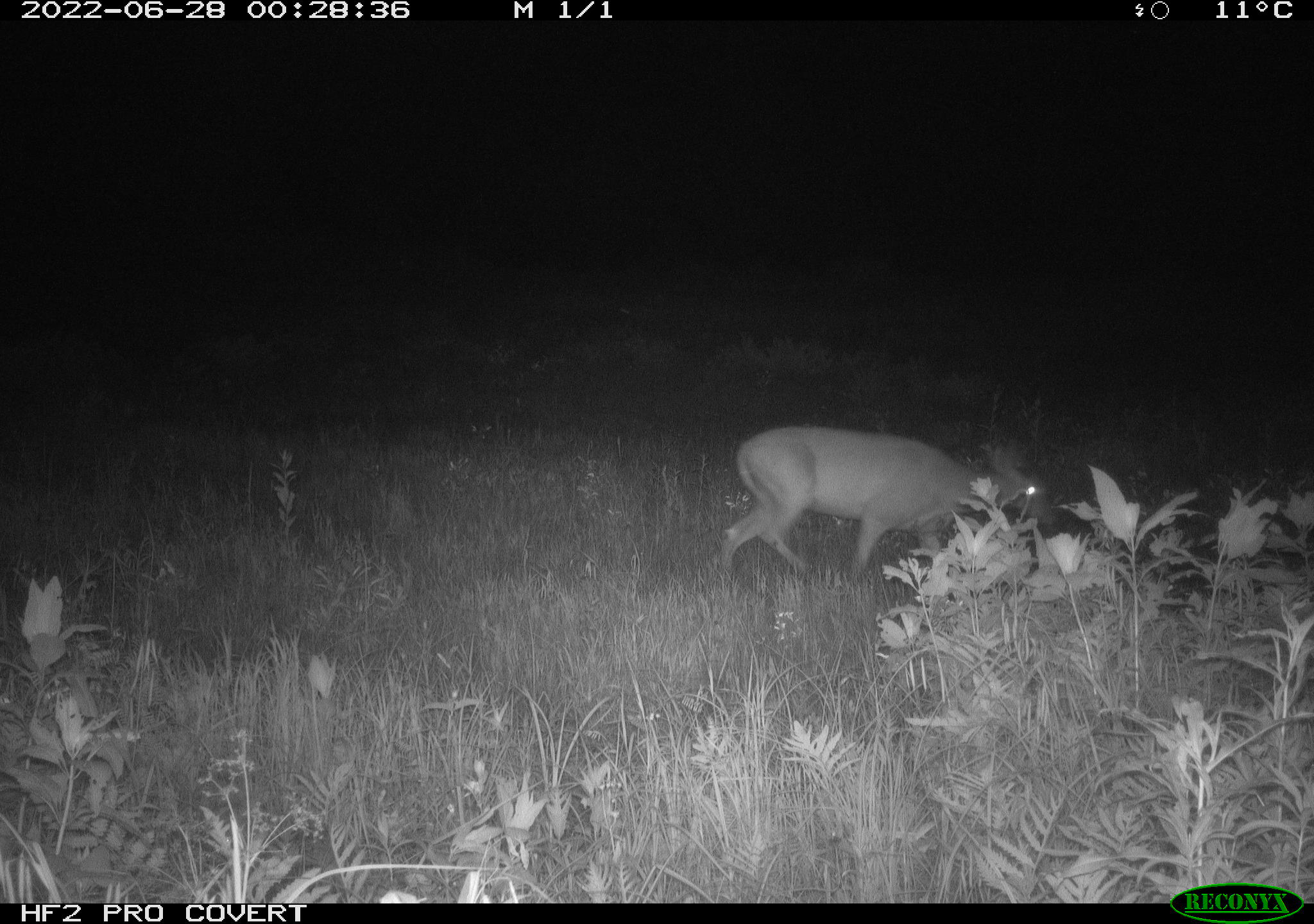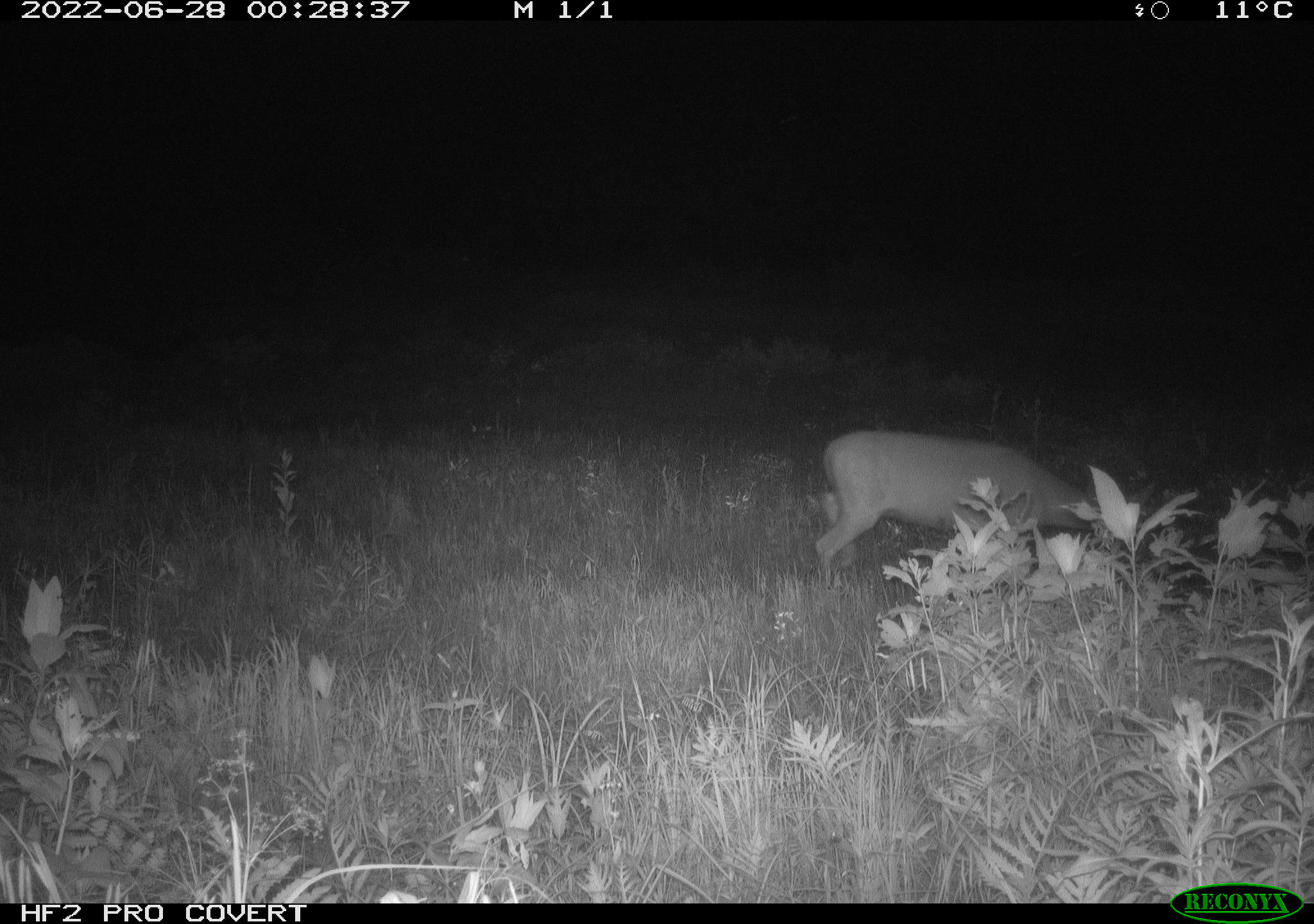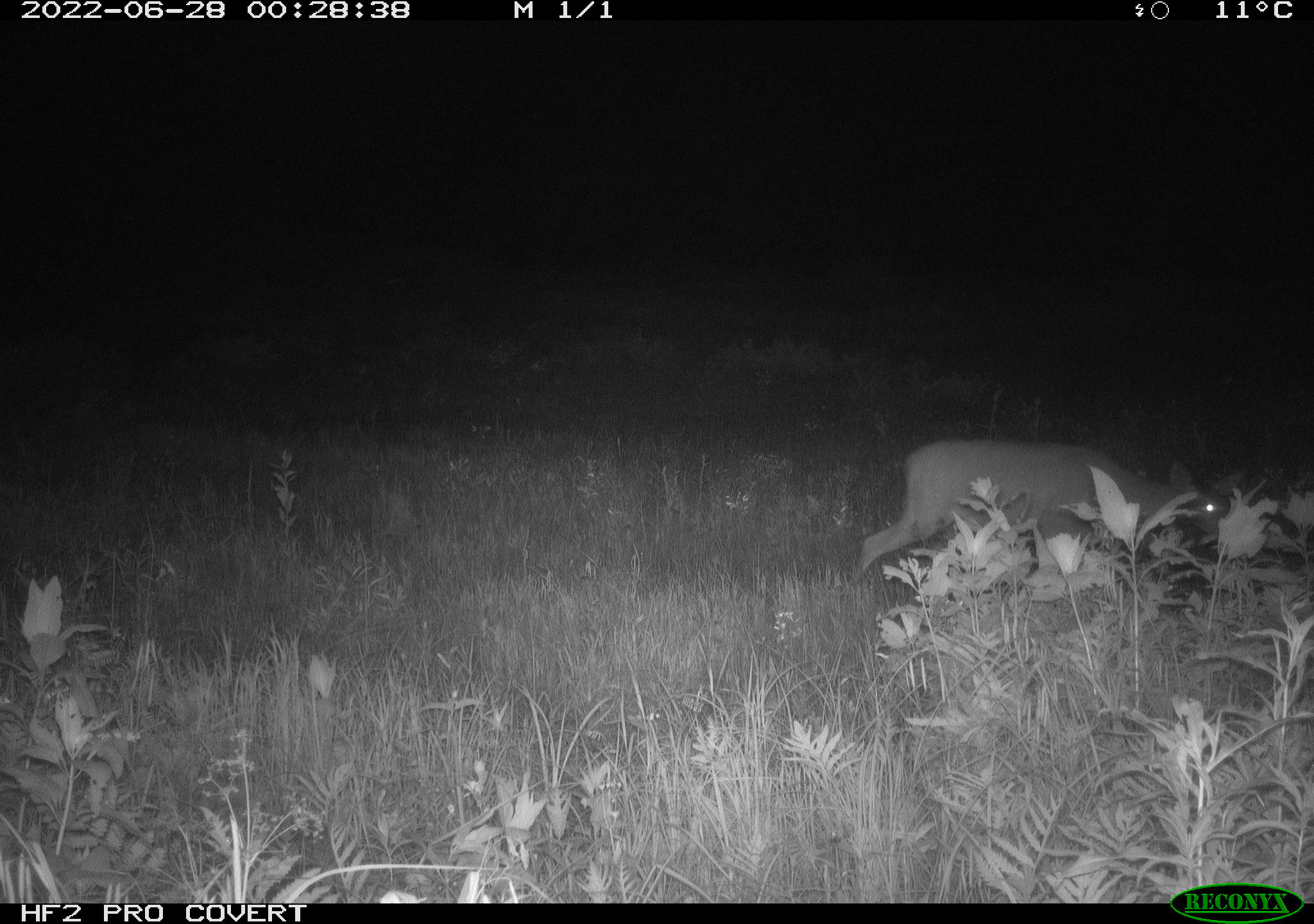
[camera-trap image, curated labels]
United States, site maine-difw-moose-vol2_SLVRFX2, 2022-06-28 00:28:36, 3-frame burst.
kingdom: Animalia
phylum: Chordata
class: Mammalia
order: Artiodactyla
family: Cervidae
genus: Odocoileus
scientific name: Odocoileus virginianus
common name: white-tailed deer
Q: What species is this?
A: White-tailed deer (Odocoileus virginianus).